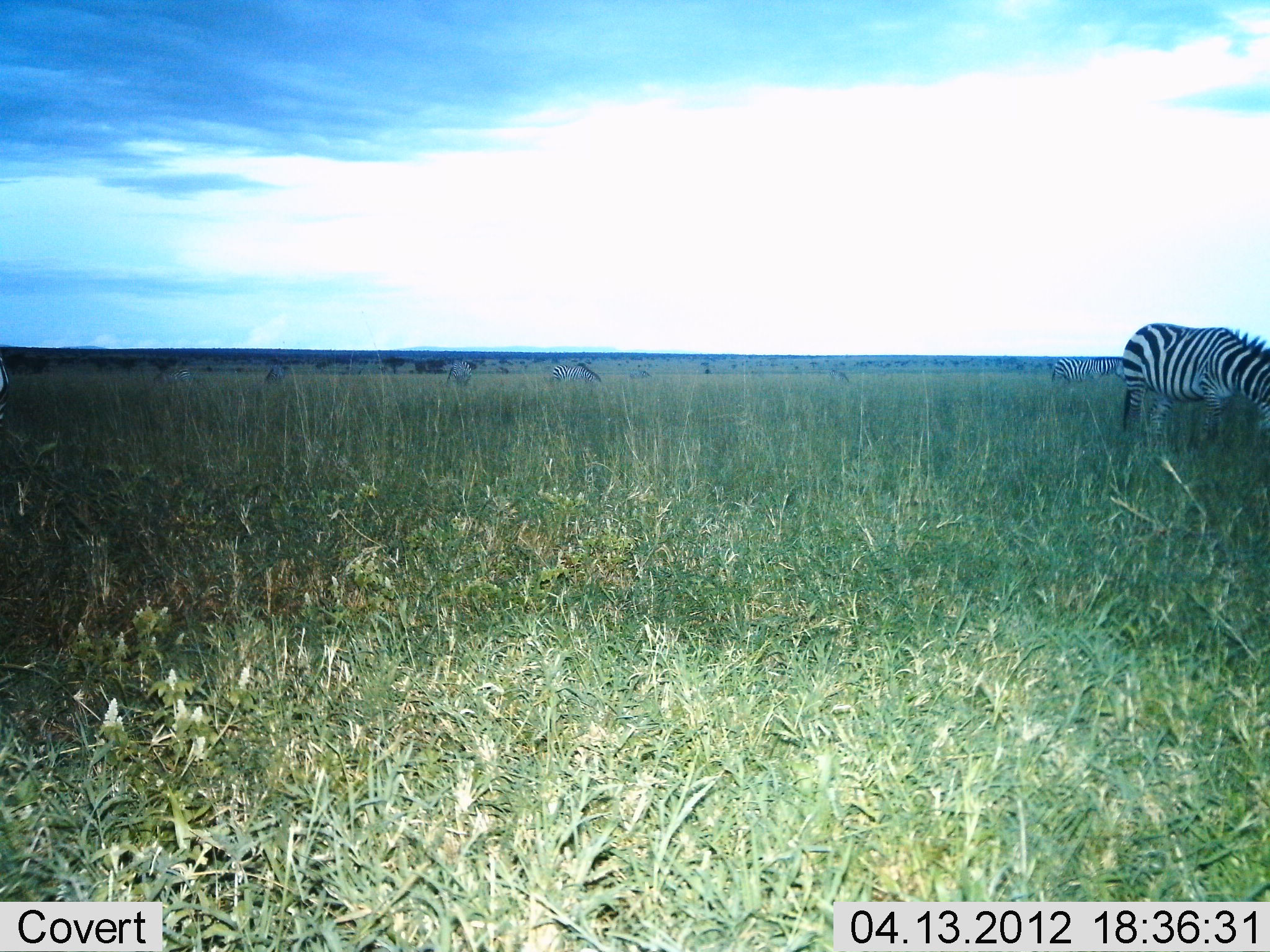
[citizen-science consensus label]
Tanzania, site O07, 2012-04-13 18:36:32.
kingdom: Animalia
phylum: Chordata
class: Mammalia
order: Perissodactyla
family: Equidae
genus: Equus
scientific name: Equus quagga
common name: plains zebra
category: zebra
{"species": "zebra (plains zebra) (Equus quagga)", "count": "3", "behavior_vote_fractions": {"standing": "43%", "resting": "0%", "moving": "4%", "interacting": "0%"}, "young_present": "4%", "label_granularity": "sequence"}